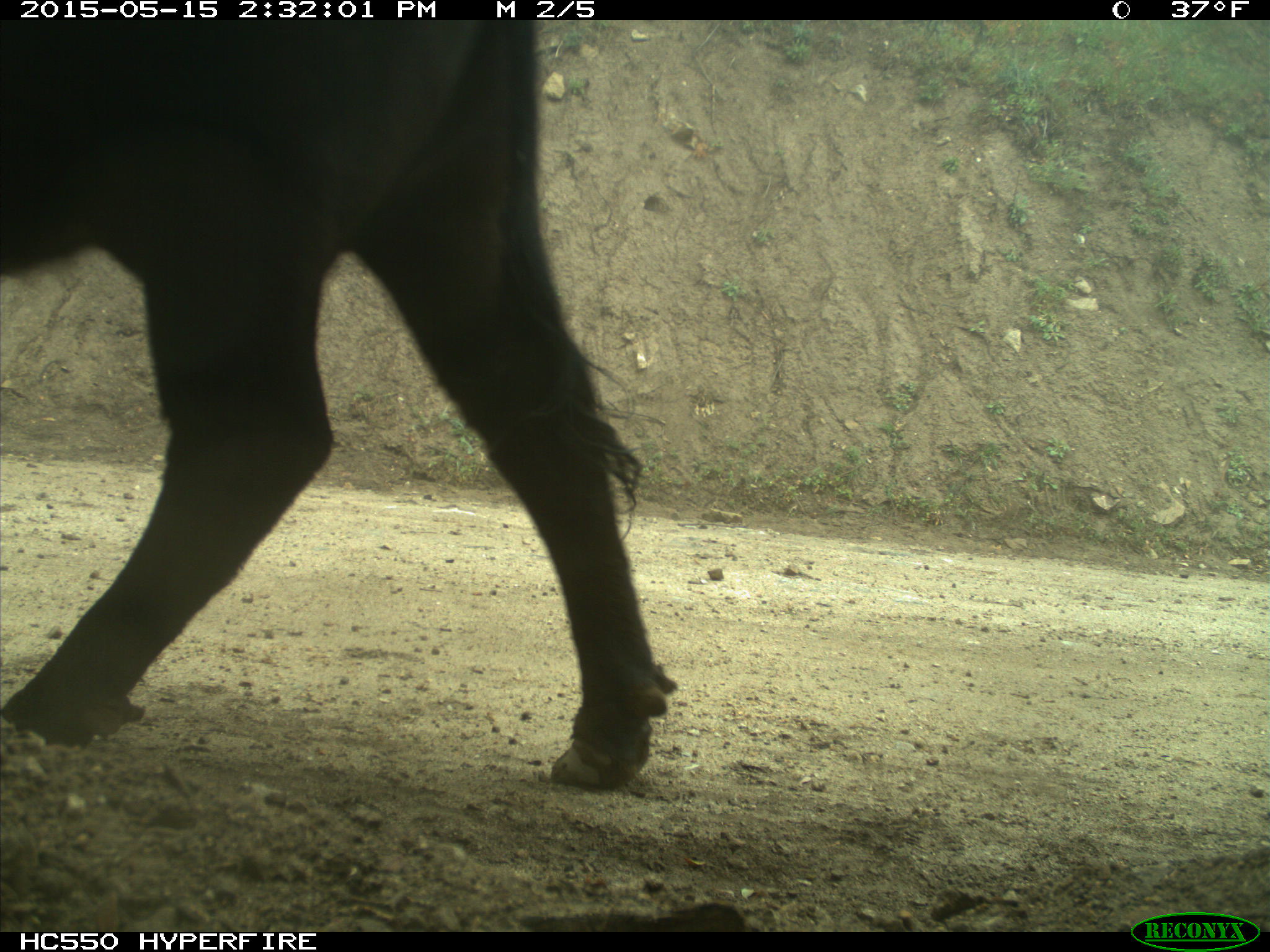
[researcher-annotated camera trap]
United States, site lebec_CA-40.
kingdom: Animalia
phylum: Chordata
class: Mammalia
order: Artiodactyla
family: Bovidae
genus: Bos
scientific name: Bos taurus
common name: domestic cow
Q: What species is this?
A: Bos taurus (domestic cow).